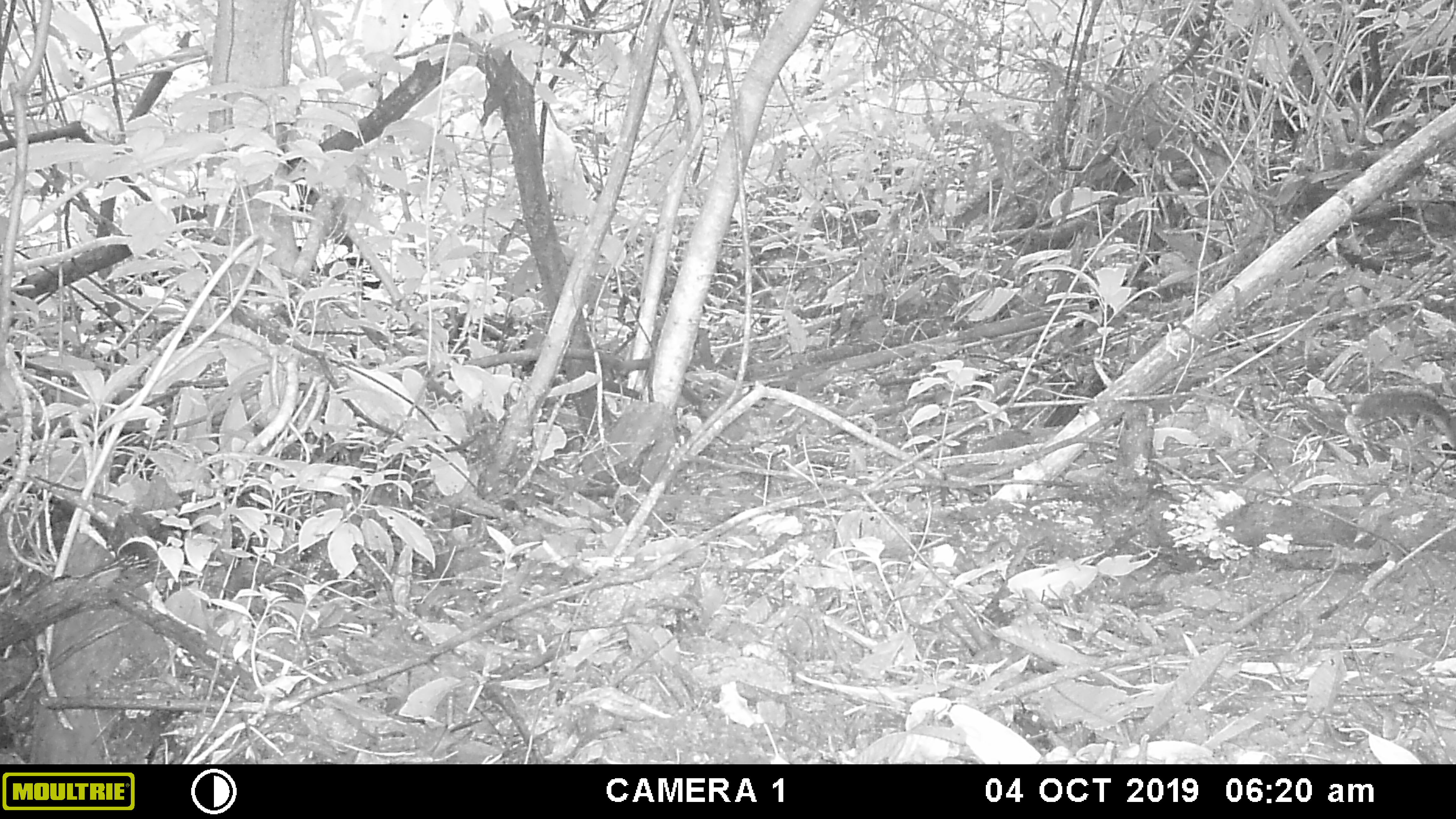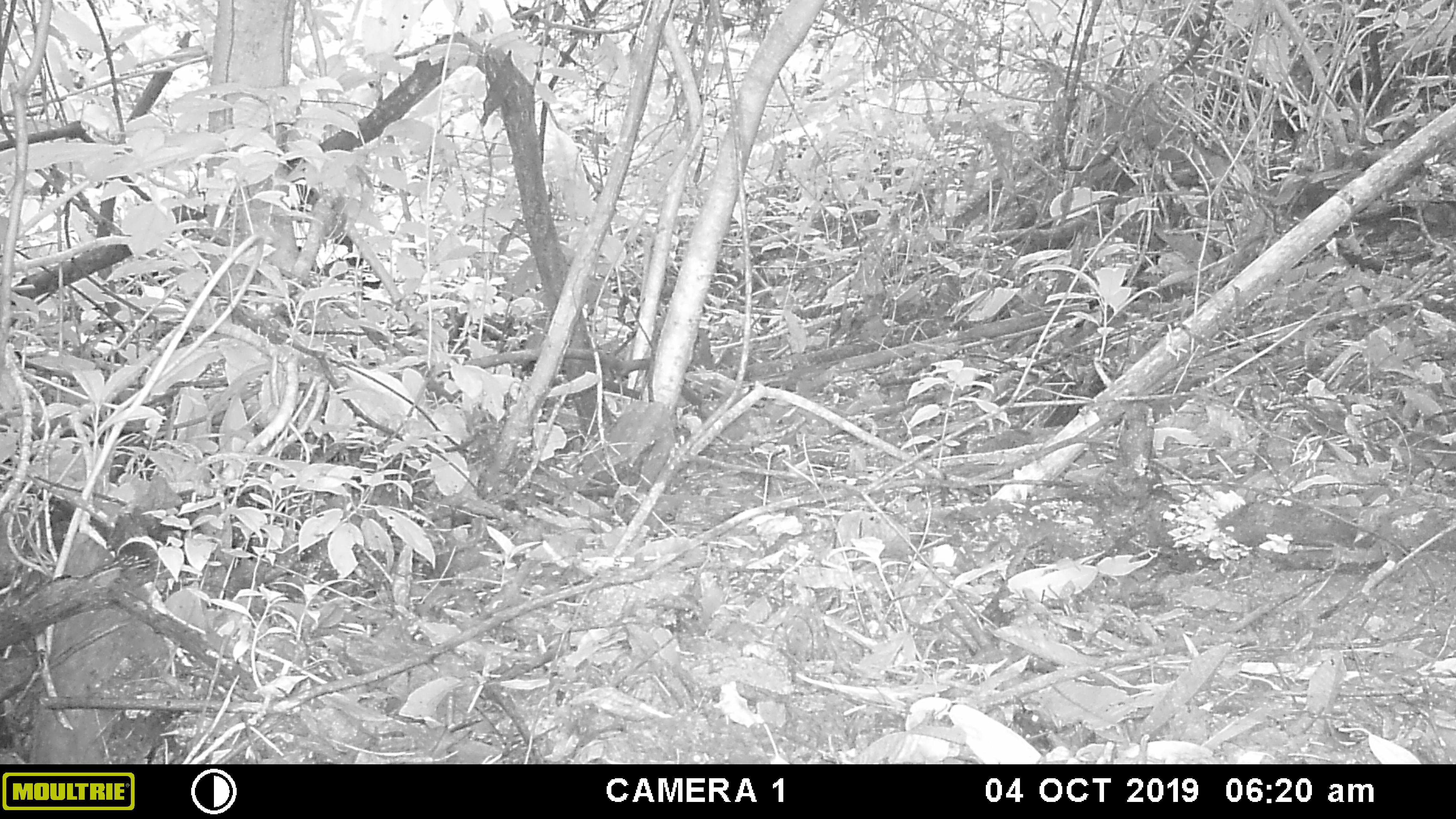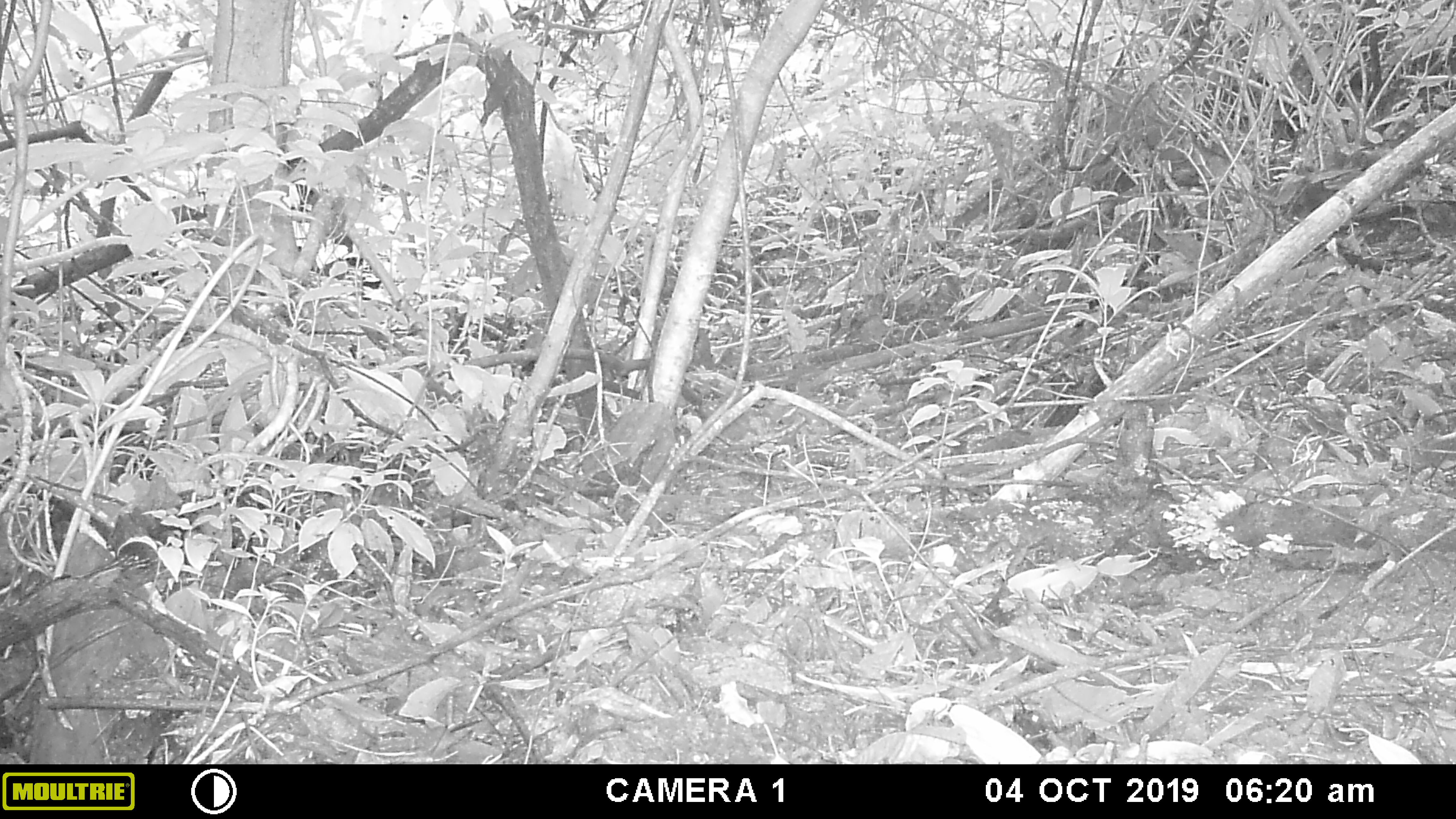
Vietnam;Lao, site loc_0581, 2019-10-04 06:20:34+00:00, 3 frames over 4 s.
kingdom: Animalia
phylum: Chordata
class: Mammalia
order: Rodentia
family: Sciuridae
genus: Dremomys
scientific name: Dremomys rufigenis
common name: red-cheeked squirrel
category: red cheeked squirrel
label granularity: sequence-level